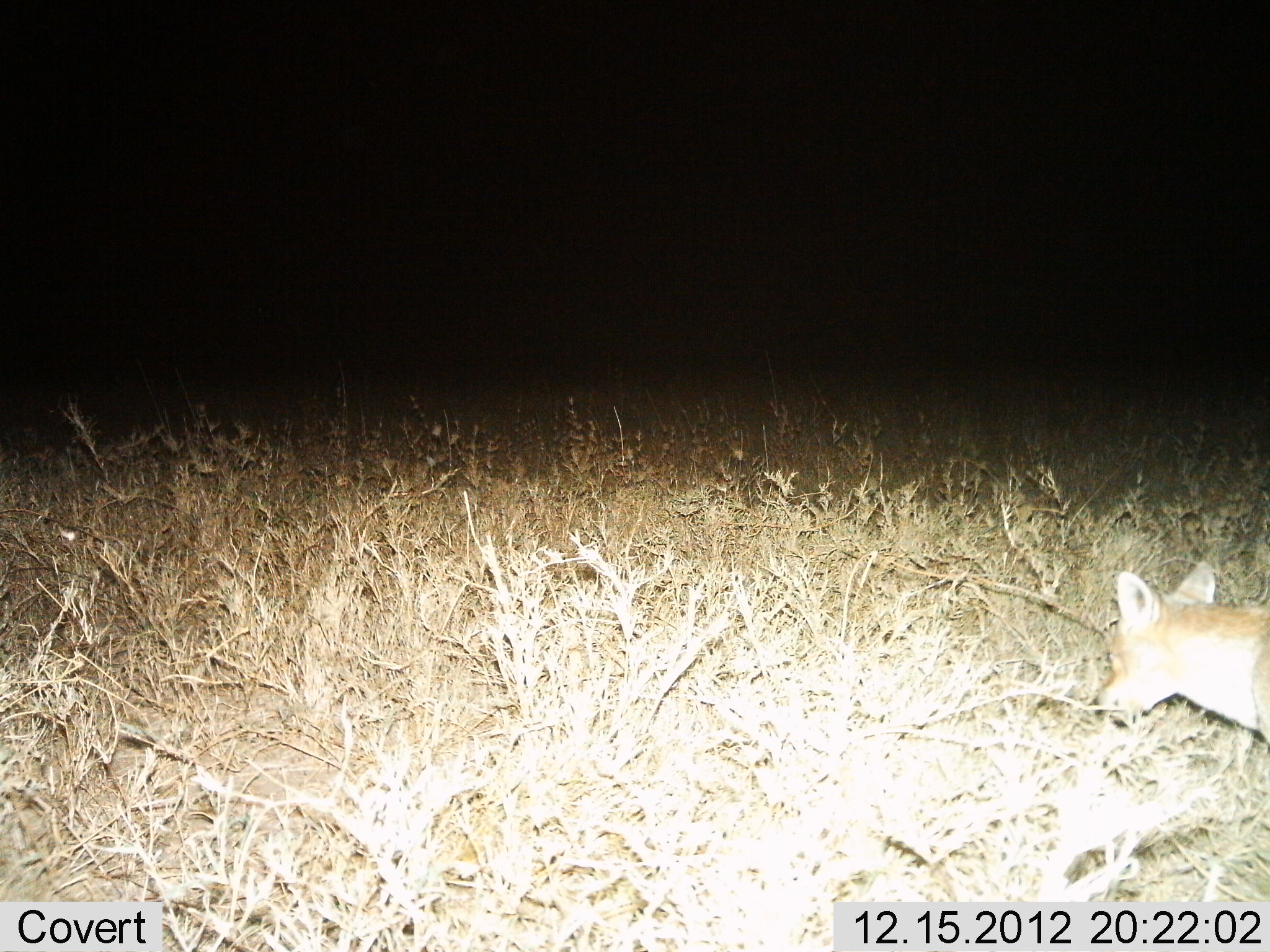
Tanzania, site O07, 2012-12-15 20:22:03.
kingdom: Animalia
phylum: Chordata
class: Mammalia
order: Carnivora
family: Canidae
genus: Lupulella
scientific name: Lupulella mesomelas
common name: black-backed jackal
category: jackal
Jackal (black-backed jackal) (Lupulella mesomelas), count 1. Behavior (volunteer vote fractions): standing 50%, resting 0%, moving 40%, interacting 0%. Young present (vote fraction): 0%. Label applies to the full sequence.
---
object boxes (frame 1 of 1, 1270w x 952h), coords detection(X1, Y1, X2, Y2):
animal: detection(1092, 562, 1270, 758)